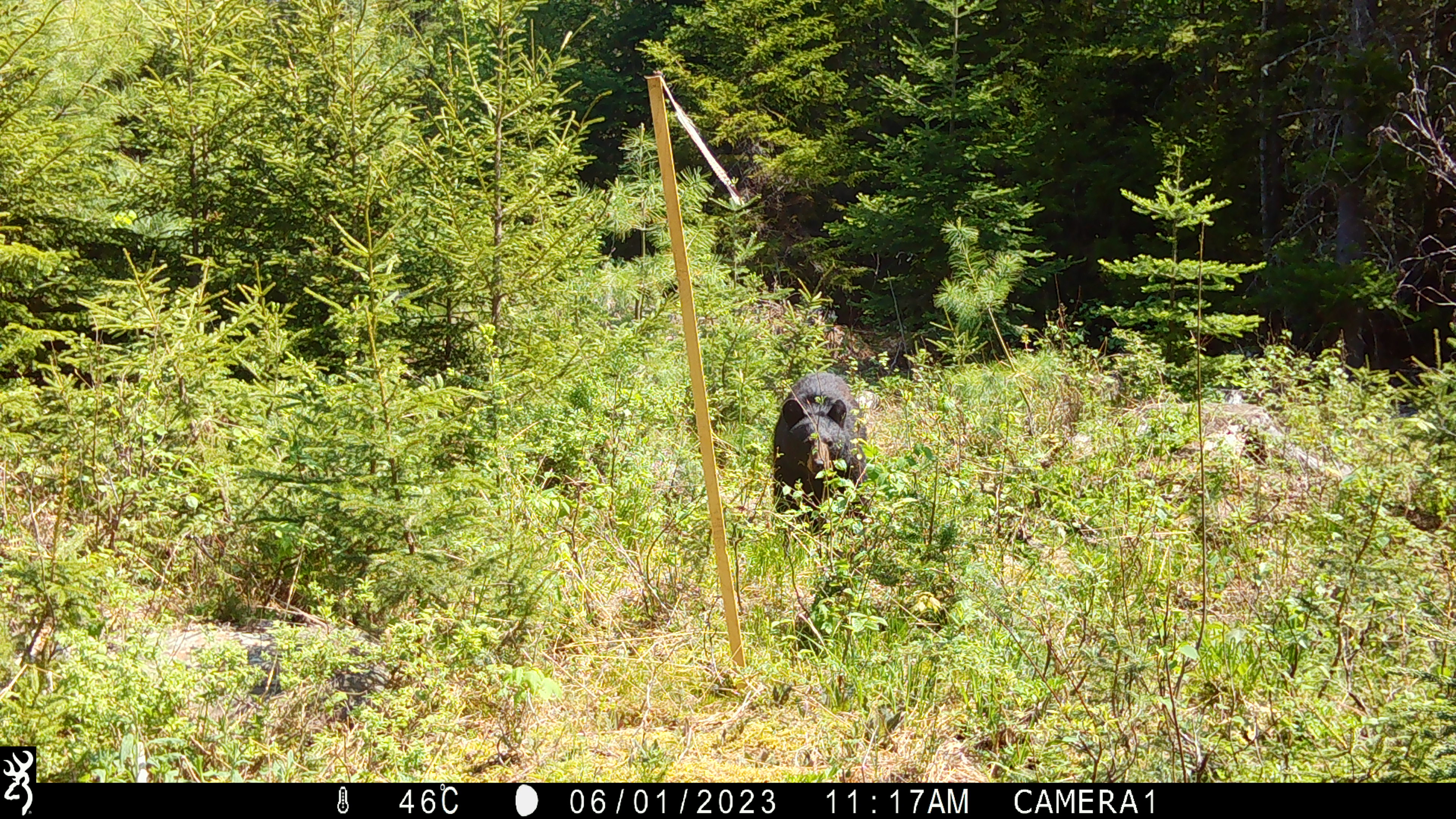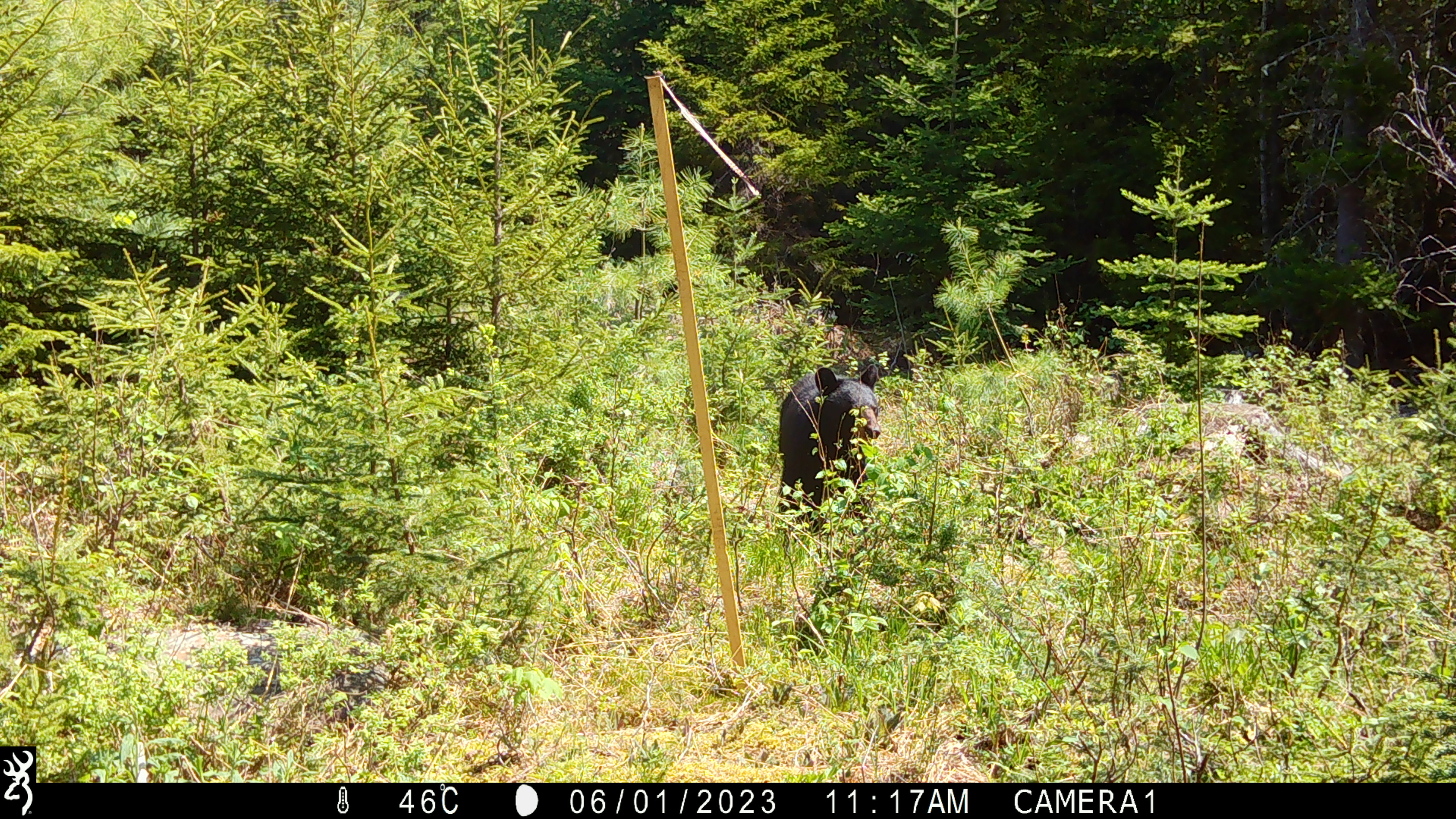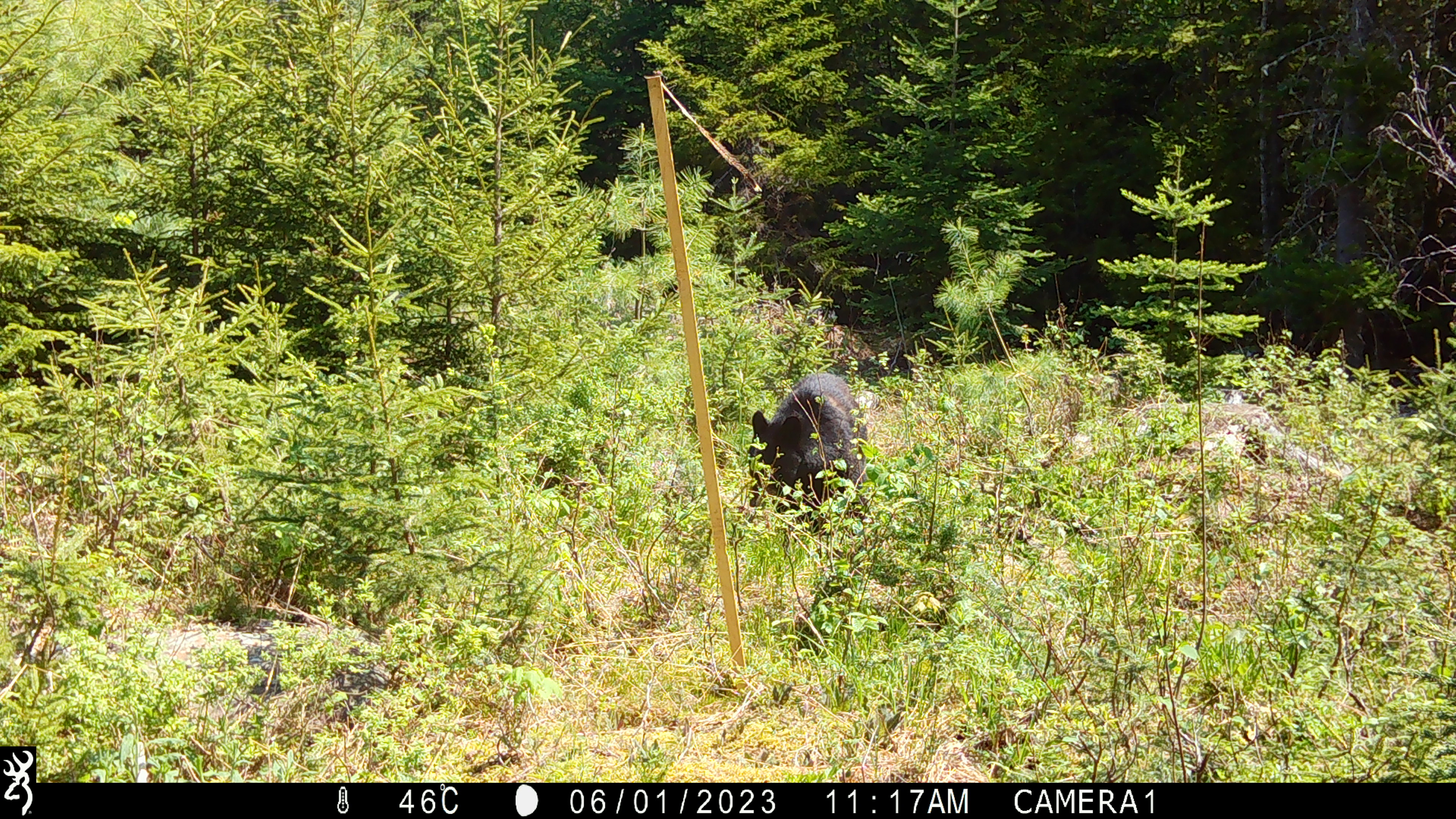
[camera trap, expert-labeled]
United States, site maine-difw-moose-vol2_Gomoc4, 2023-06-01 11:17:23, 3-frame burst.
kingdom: Animalia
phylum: Chordata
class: Mammalia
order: Carnivora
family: Ursidae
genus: Ursus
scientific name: Ursus americanus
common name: black bear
Black bear (Ursus americanus).